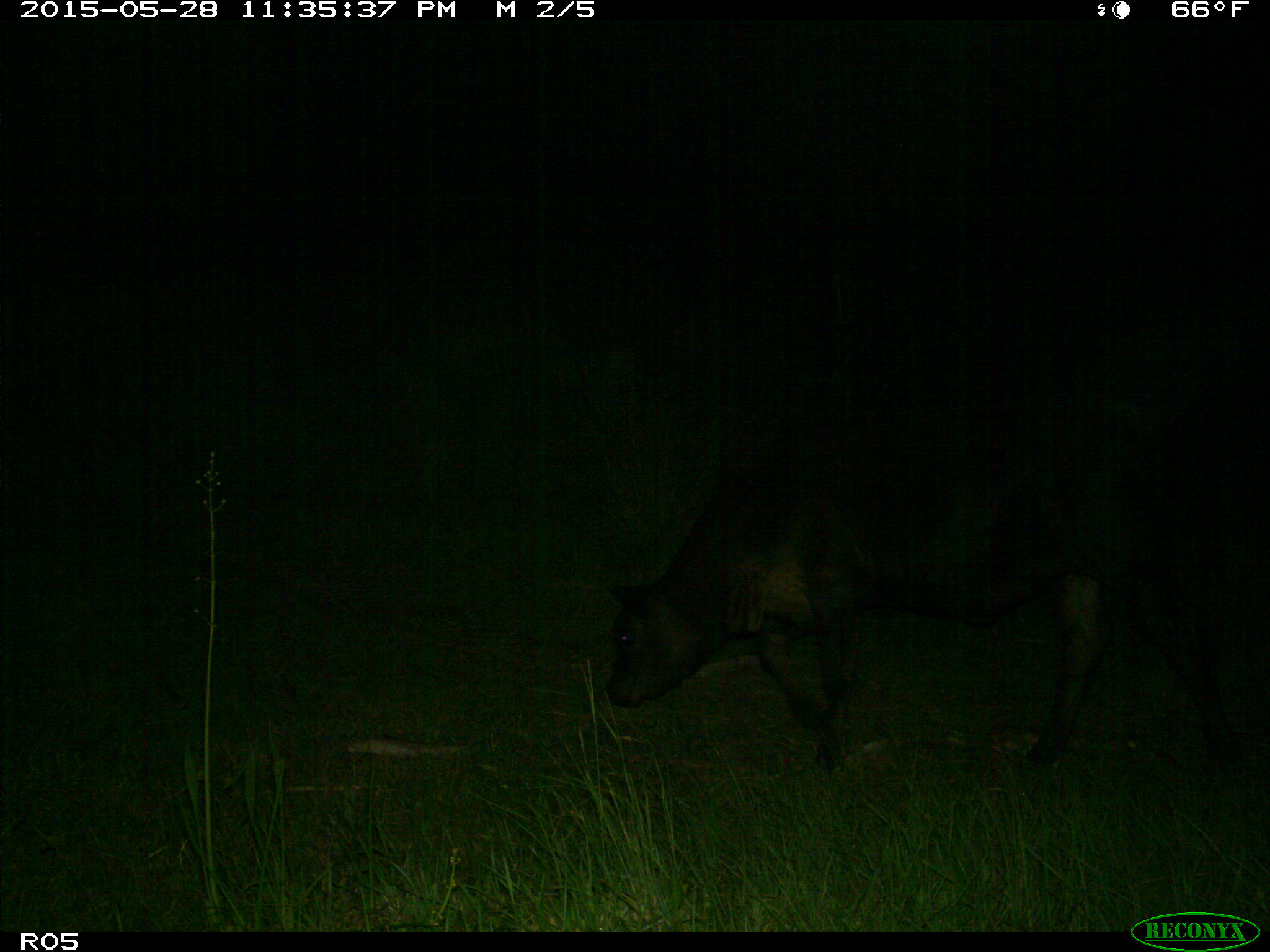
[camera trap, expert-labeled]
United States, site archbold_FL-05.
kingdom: Animalia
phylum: Chordata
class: Mammalia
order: Artiodactyla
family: Bovidae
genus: Bos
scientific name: Bos taurus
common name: domestic cow